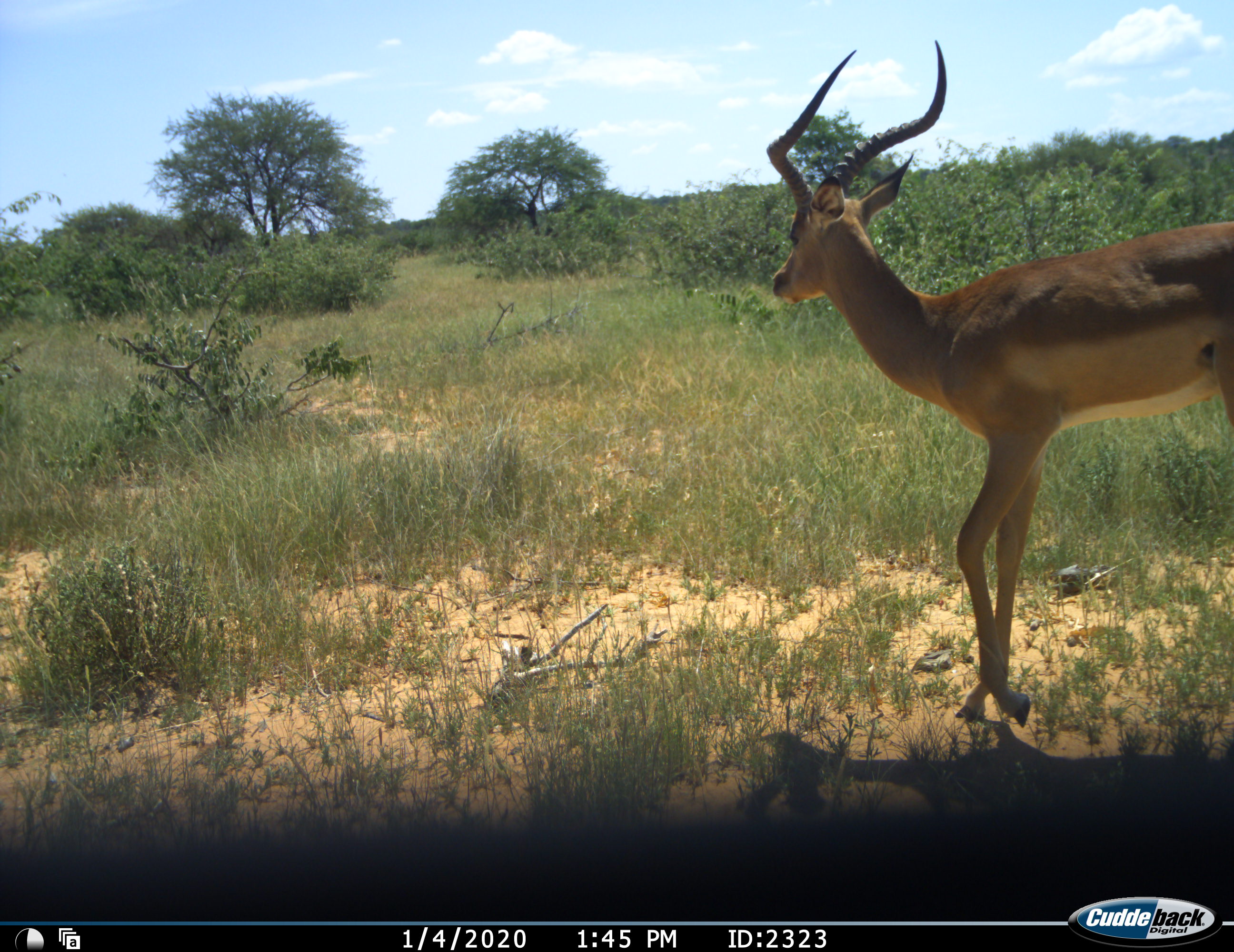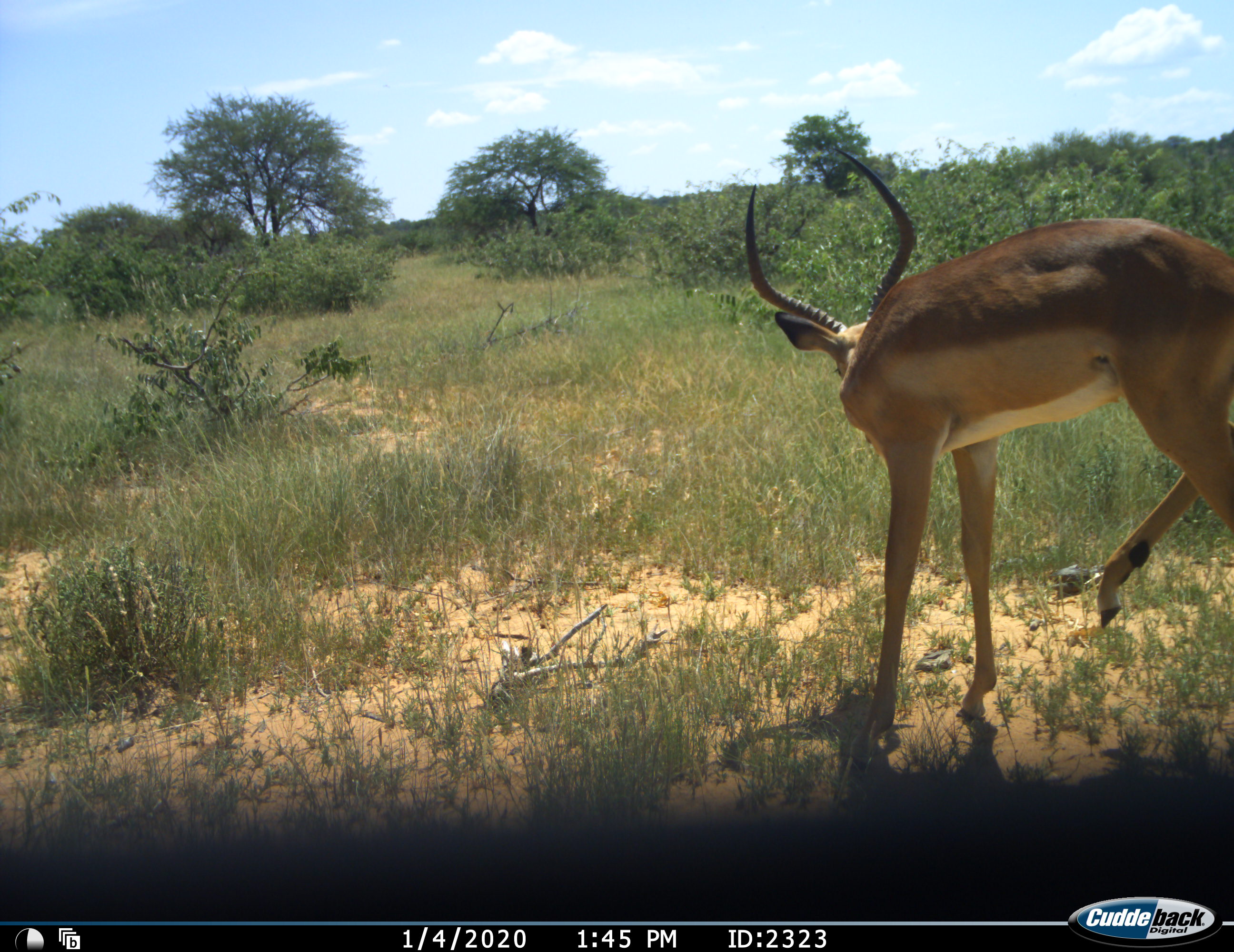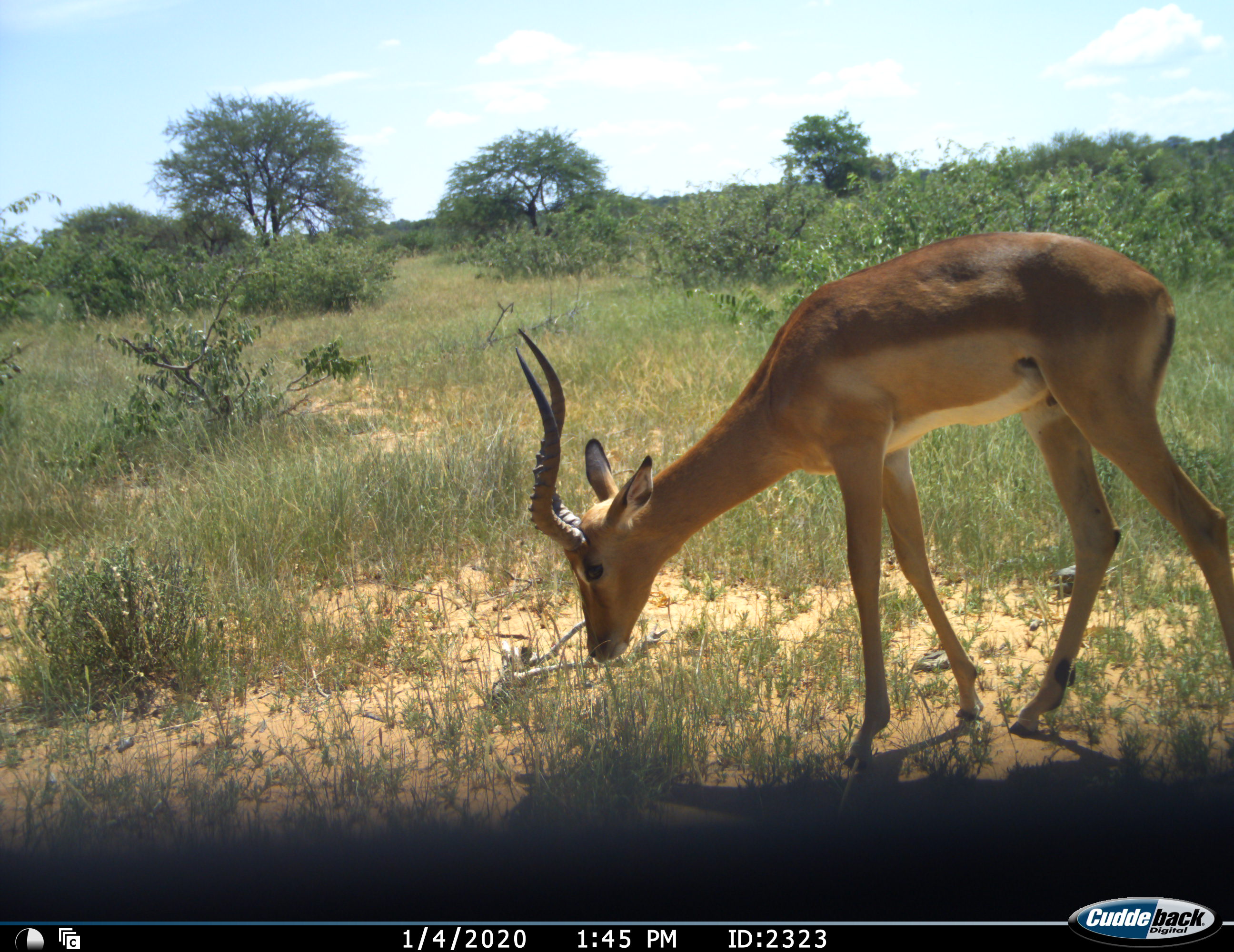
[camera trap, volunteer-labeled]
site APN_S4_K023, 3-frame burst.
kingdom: Animalia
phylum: Chordata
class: Mammalia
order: Artiodactyla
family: Bovidae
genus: Aepyceros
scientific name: Aepyceros melampus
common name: impala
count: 1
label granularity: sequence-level